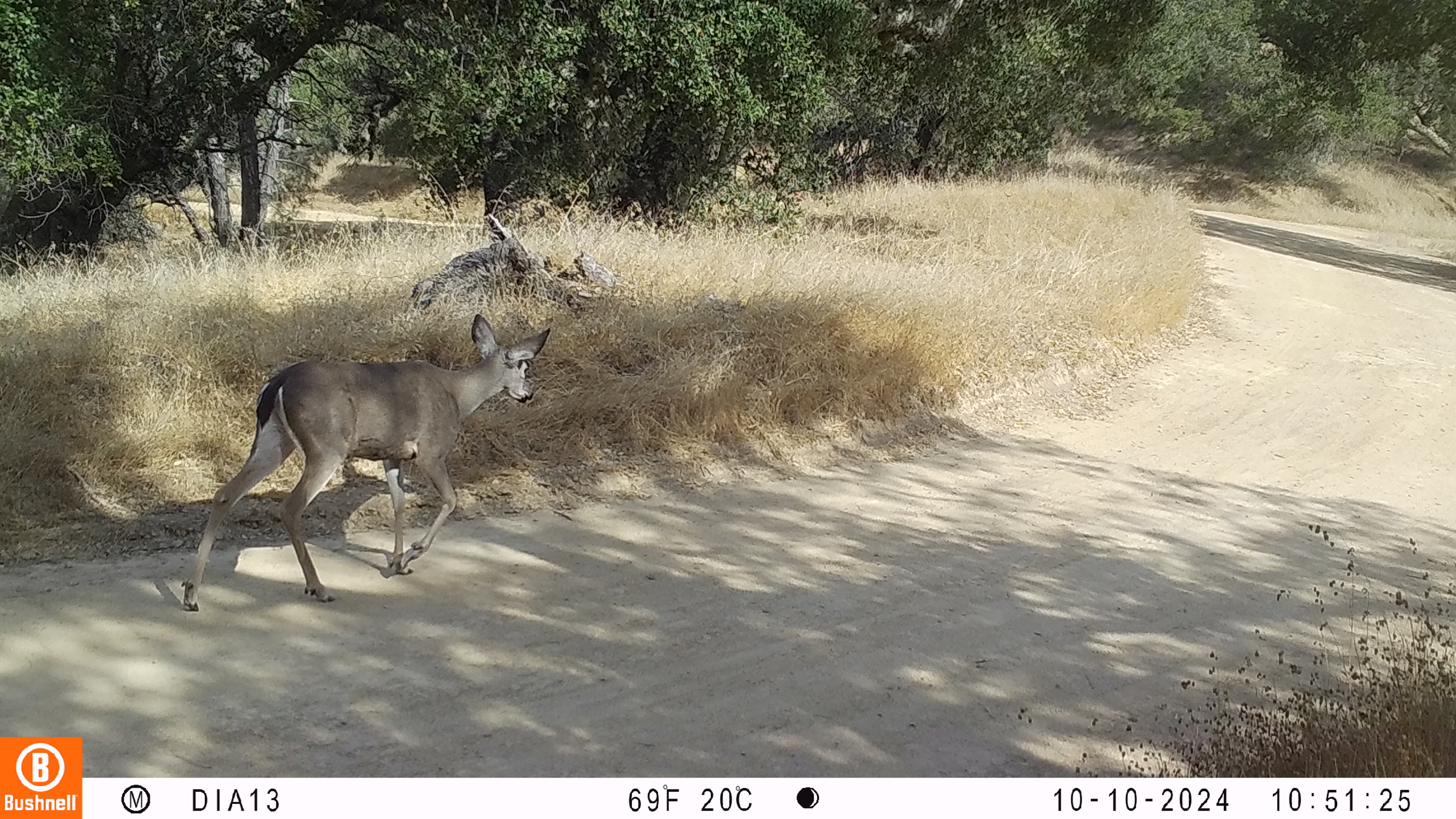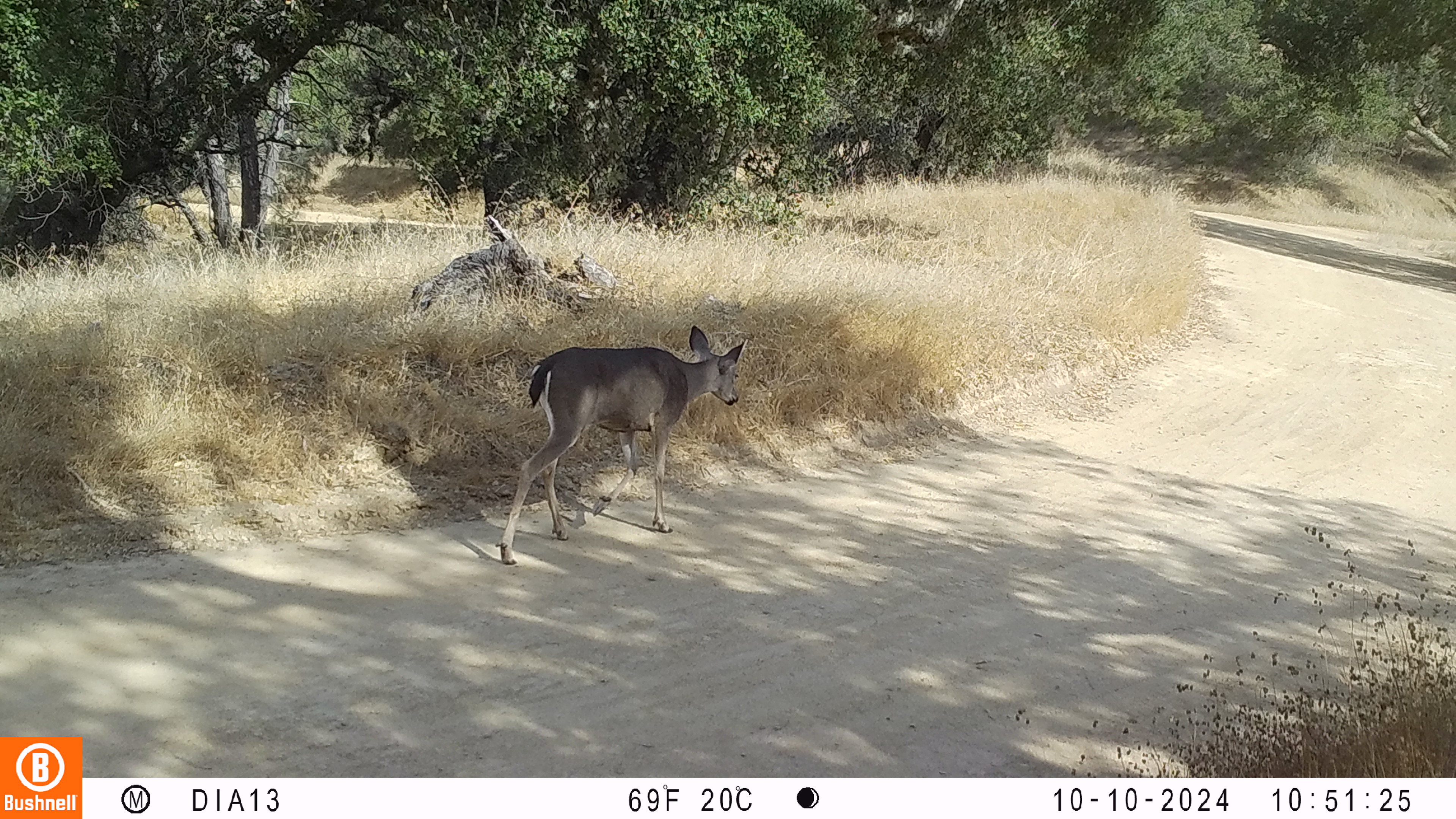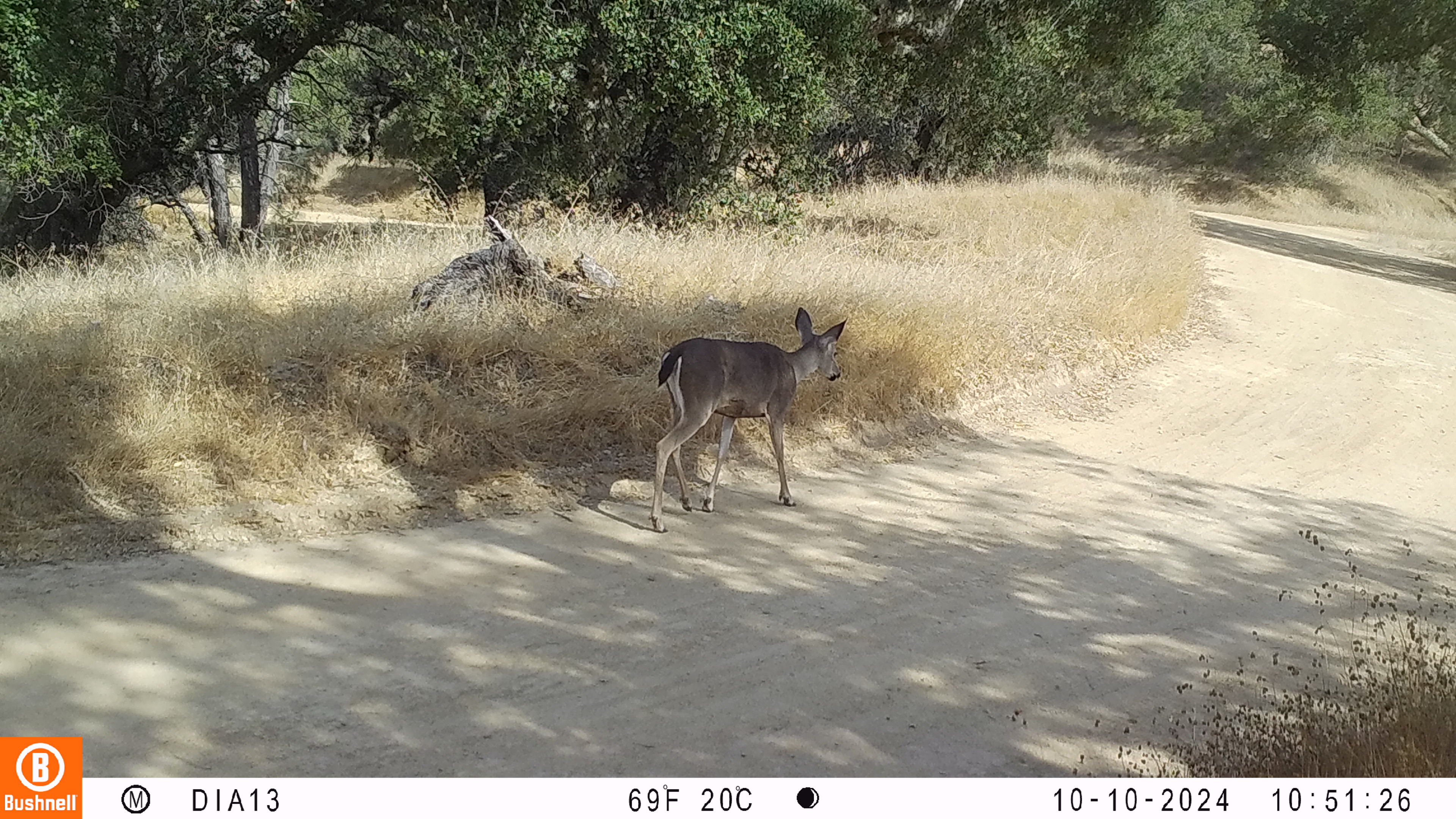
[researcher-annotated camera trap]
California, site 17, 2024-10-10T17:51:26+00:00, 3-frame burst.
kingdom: Animalia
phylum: Chordata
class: Mammalia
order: Artiodactyla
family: Cervidae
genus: Odocoileus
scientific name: Odocoileus hemionus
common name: mule deer